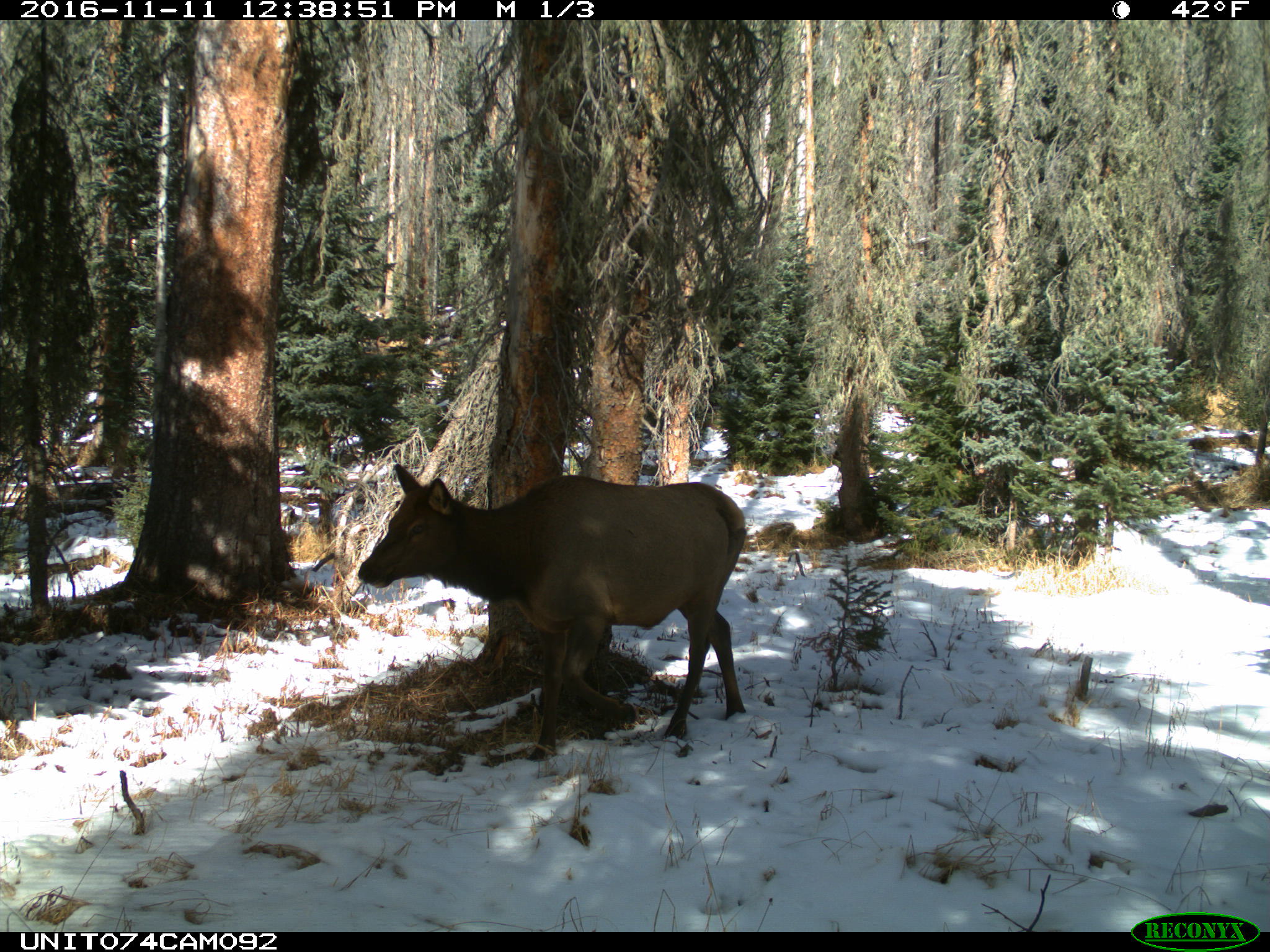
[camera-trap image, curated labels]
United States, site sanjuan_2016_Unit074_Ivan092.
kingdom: Animalia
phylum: Chordata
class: Mammalia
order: Artiodactyla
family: Cervidae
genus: Cervus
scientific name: Cervus elaphus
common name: red deer